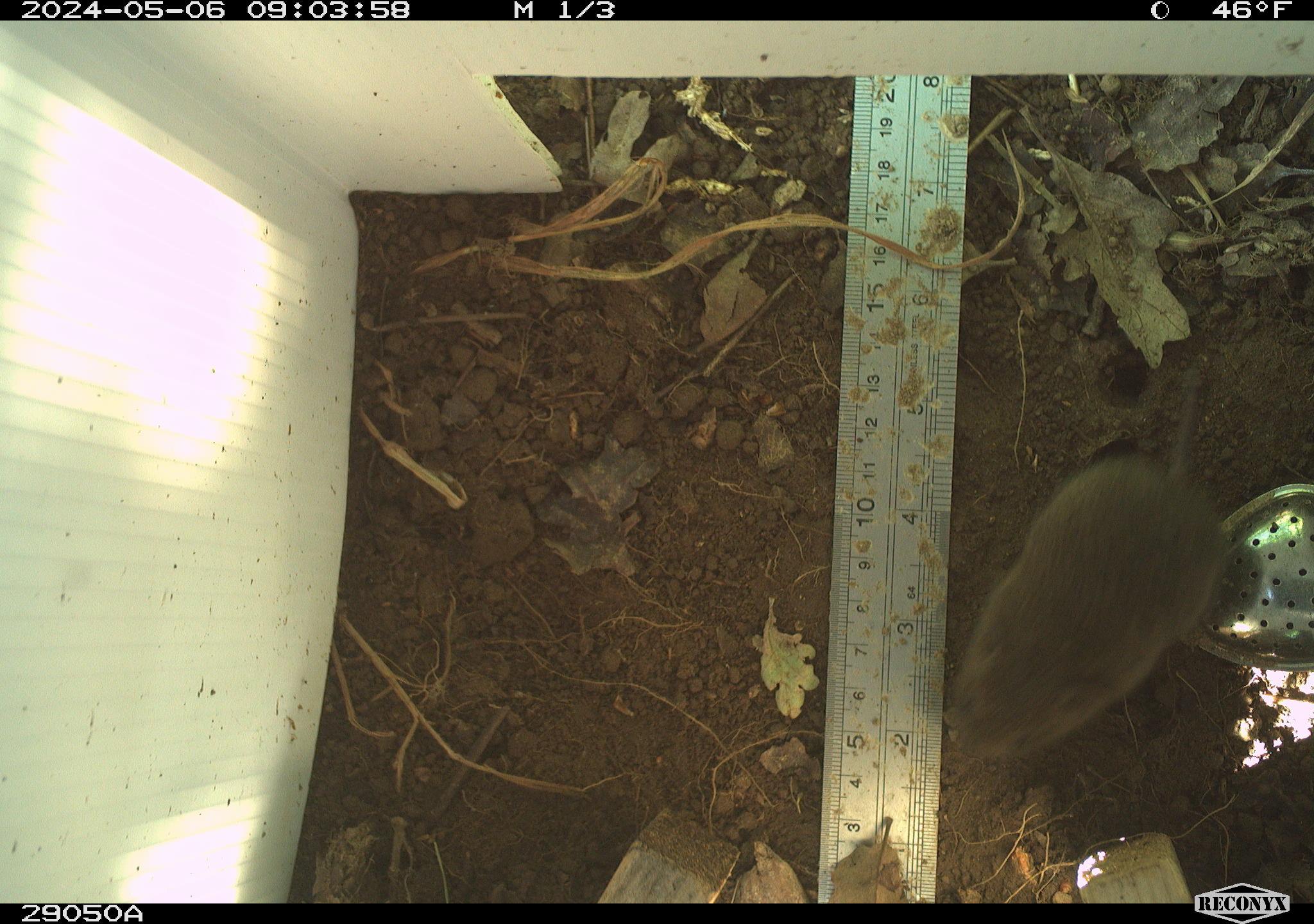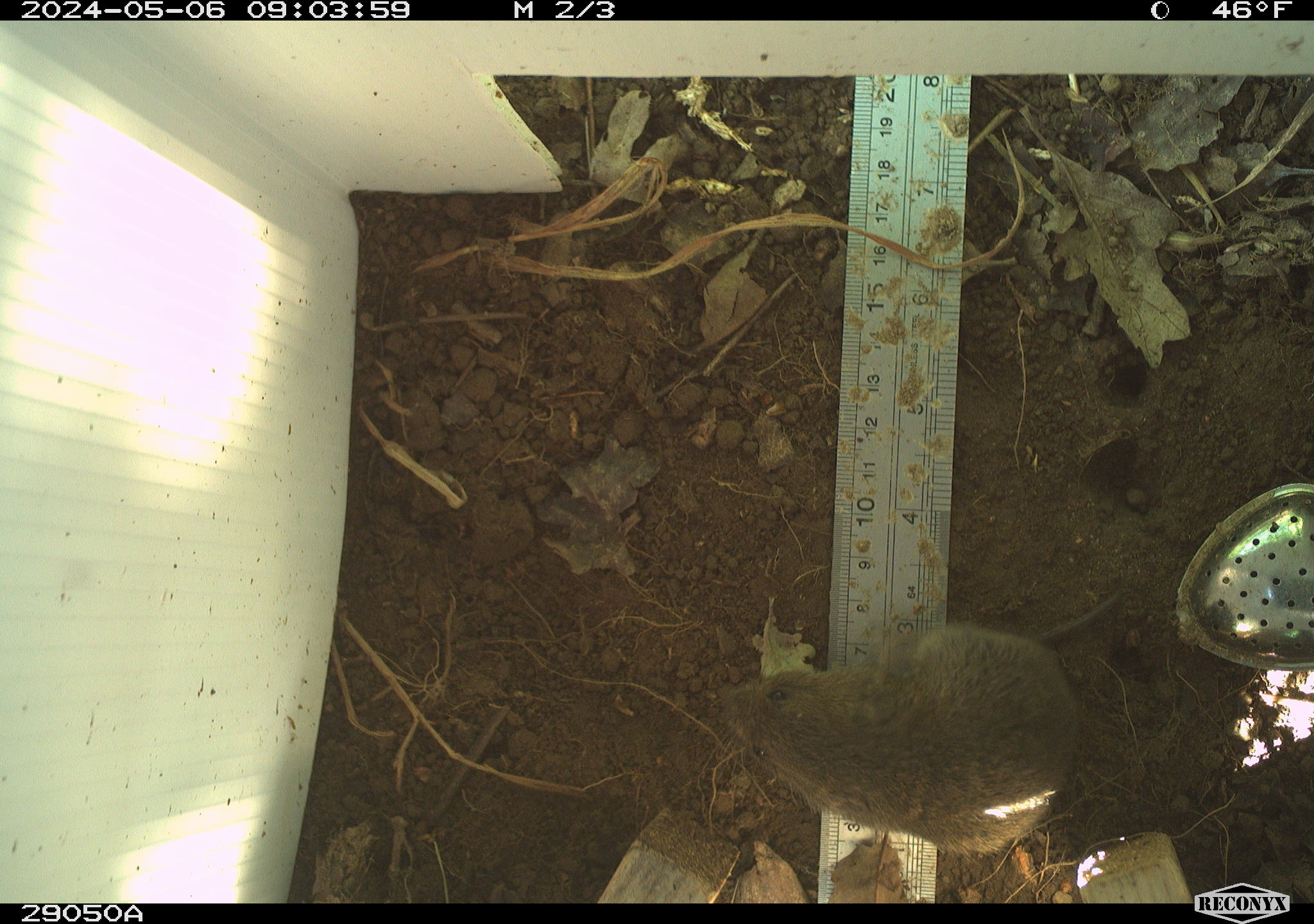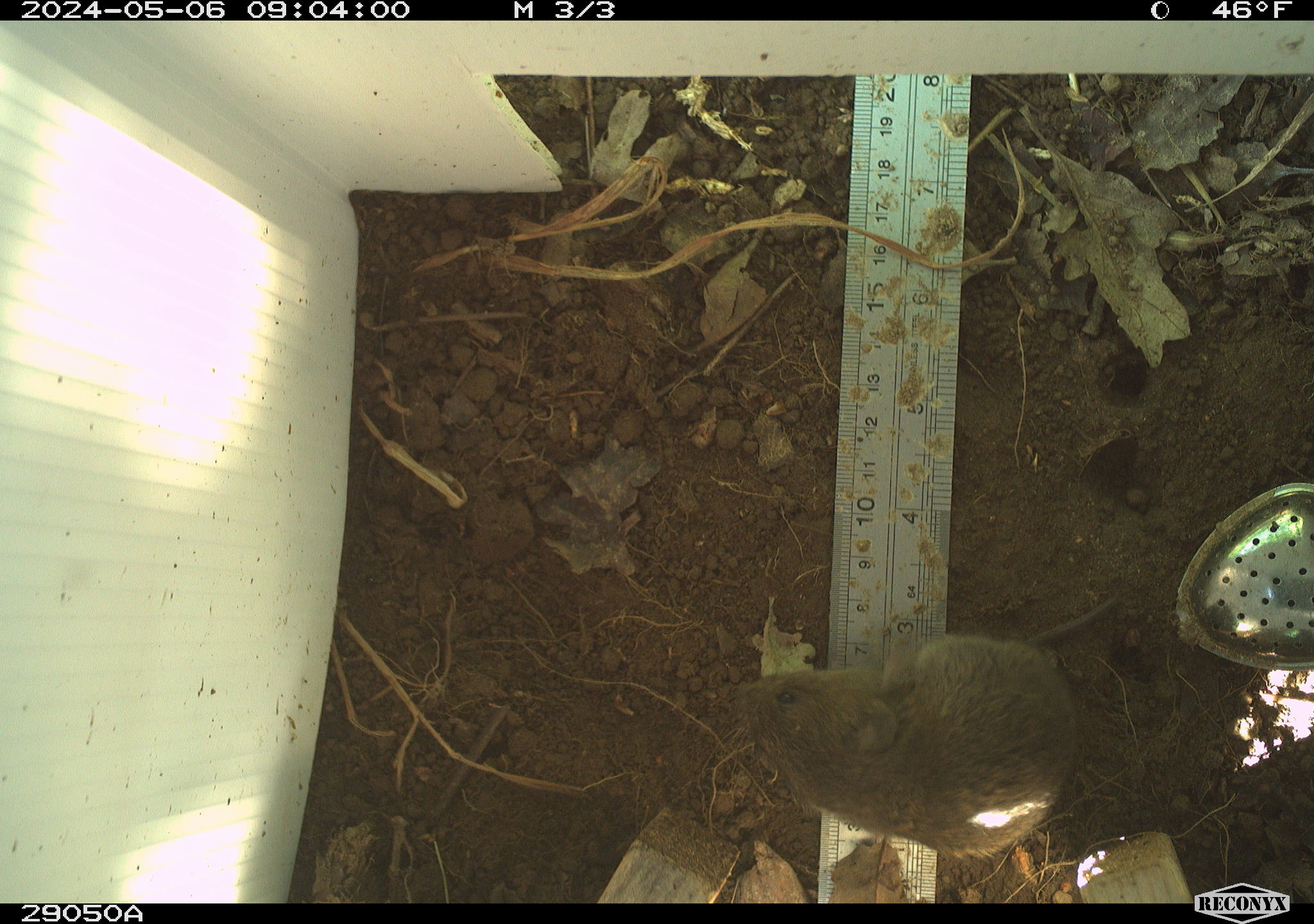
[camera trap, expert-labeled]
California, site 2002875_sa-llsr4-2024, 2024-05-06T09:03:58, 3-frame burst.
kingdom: Animalia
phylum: Chordata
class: Mammalia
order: Rodentia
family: Cricetidae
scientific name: Arvicolinae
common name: voles, lemmings, and muskrats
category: arvicolinae subfamily